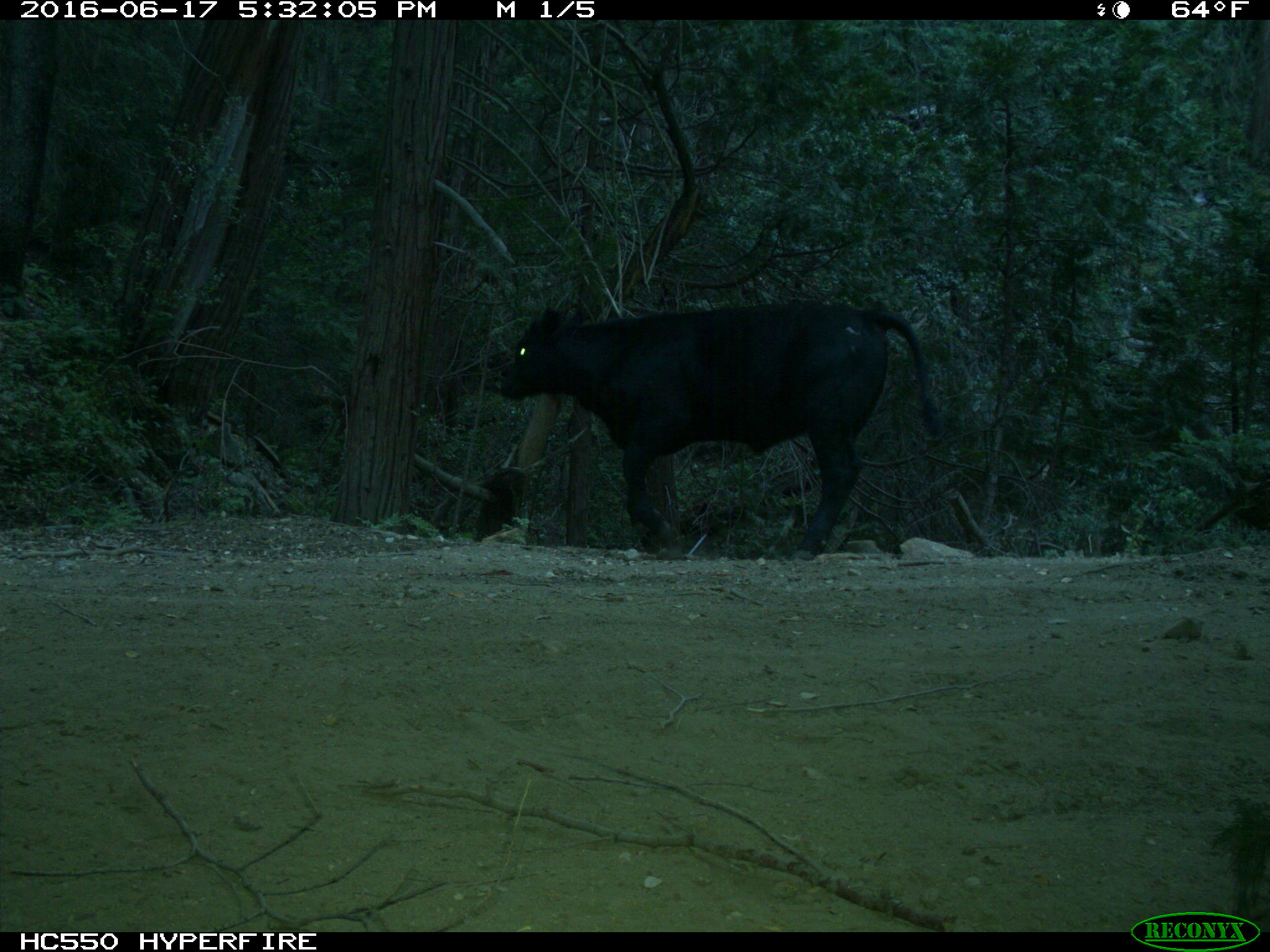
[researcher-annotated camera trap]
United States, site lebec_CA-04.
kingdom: Animalia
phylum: Chordata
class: Mammalia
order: Artiodactyla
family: Bovidae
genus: Bos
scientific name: Bos taurus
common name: domestic cow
Bos taurus (domestic cow).